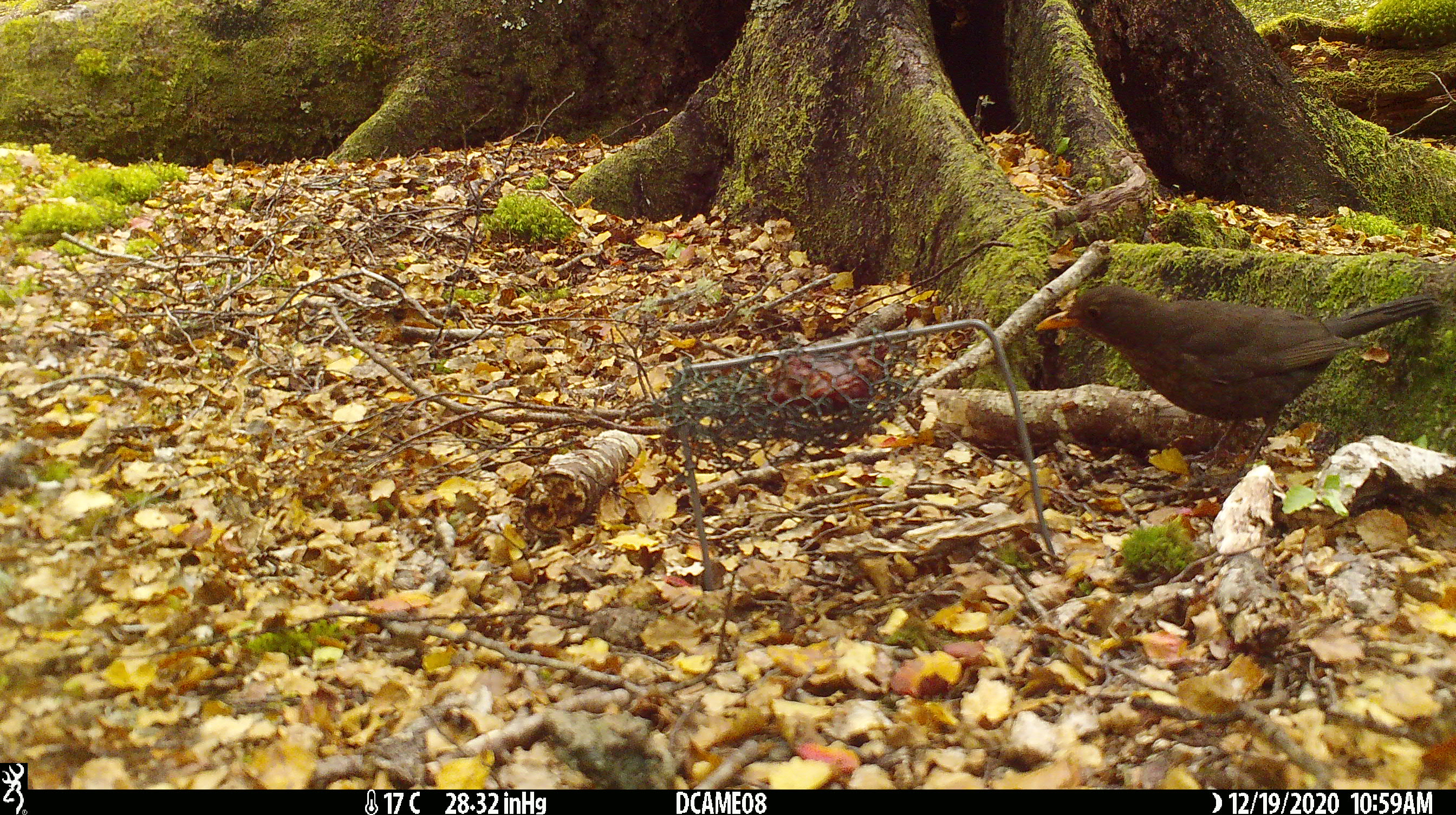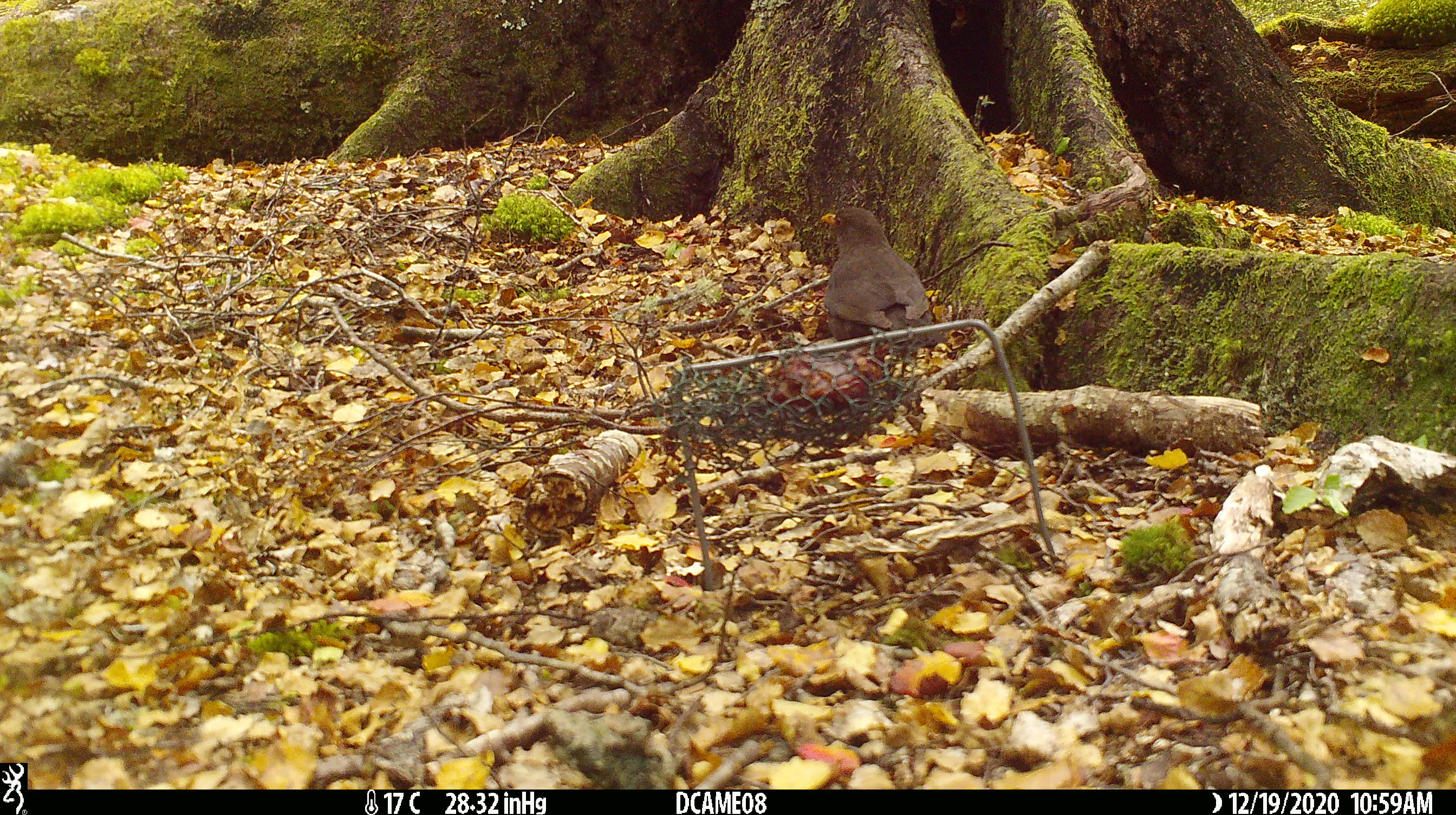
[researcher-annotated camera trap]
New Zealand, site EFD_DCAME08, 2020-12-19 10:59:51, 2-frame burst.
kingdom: Animalia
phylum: Chordata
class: Aves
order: Passeriformes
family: Turdidae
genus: Turdus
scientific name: Turdus merula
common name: eurasian blackbird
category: blackbird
Blackbird (eurasian blackbird) (Turdus merula).